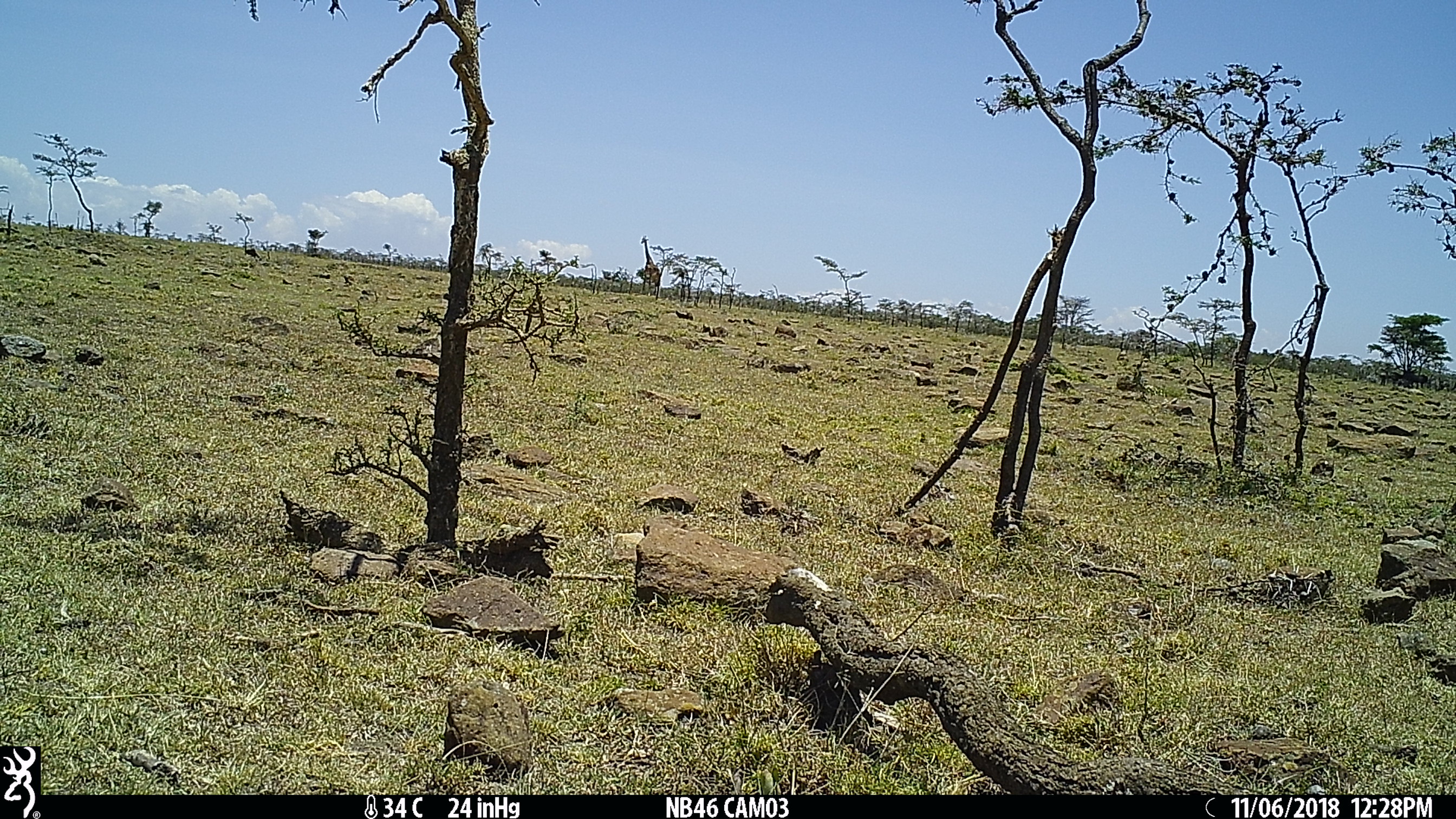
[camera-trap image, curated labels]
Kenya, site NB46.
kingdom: Animalia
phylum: Chordata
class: Mammalia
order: Artiodactyla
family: Giraffidae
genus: Giraffa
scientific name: Giraffa camelopardalis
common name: northern giraffe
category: giraffe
Giraffe (northern giraffe) (Giraffa camelopardalis).